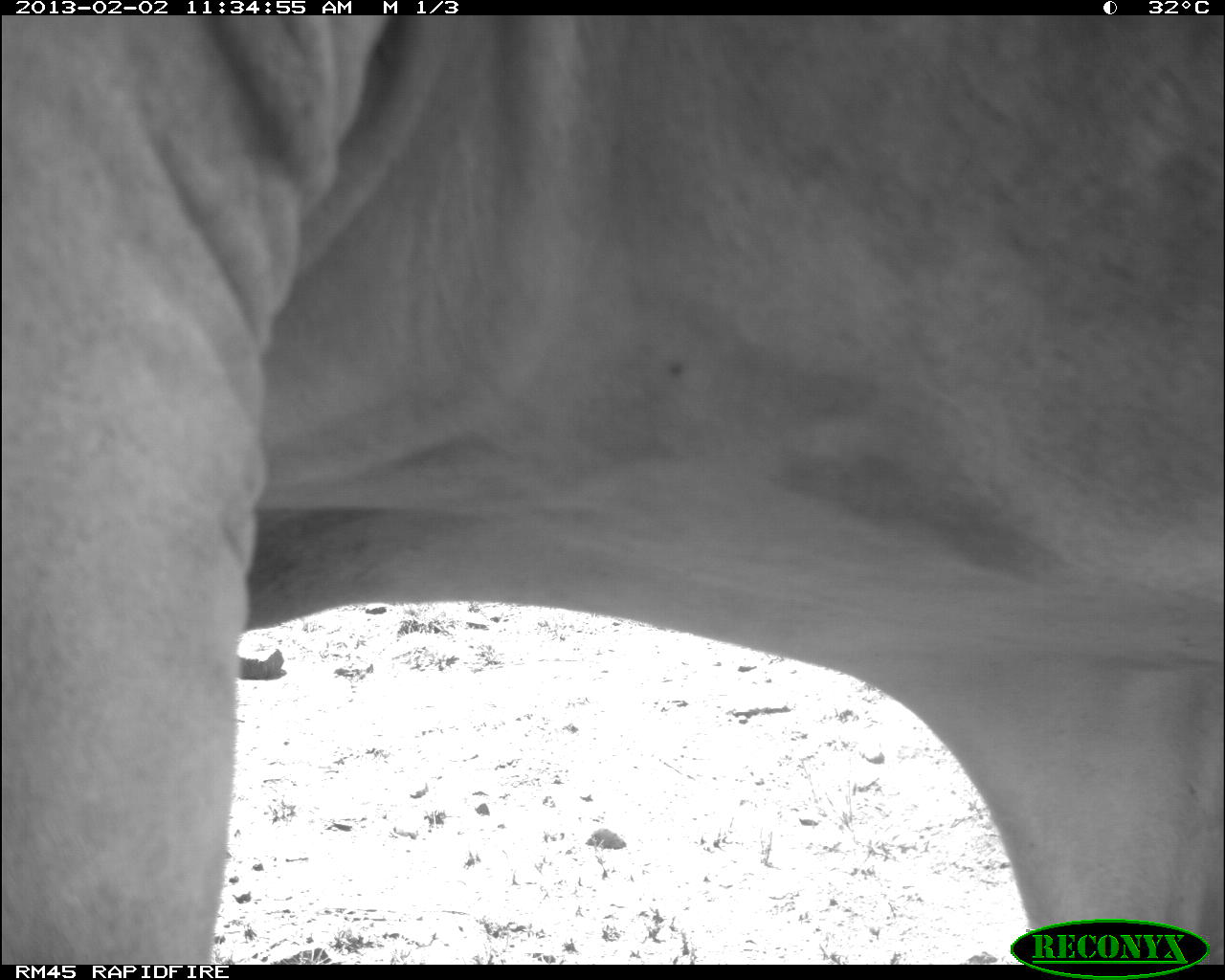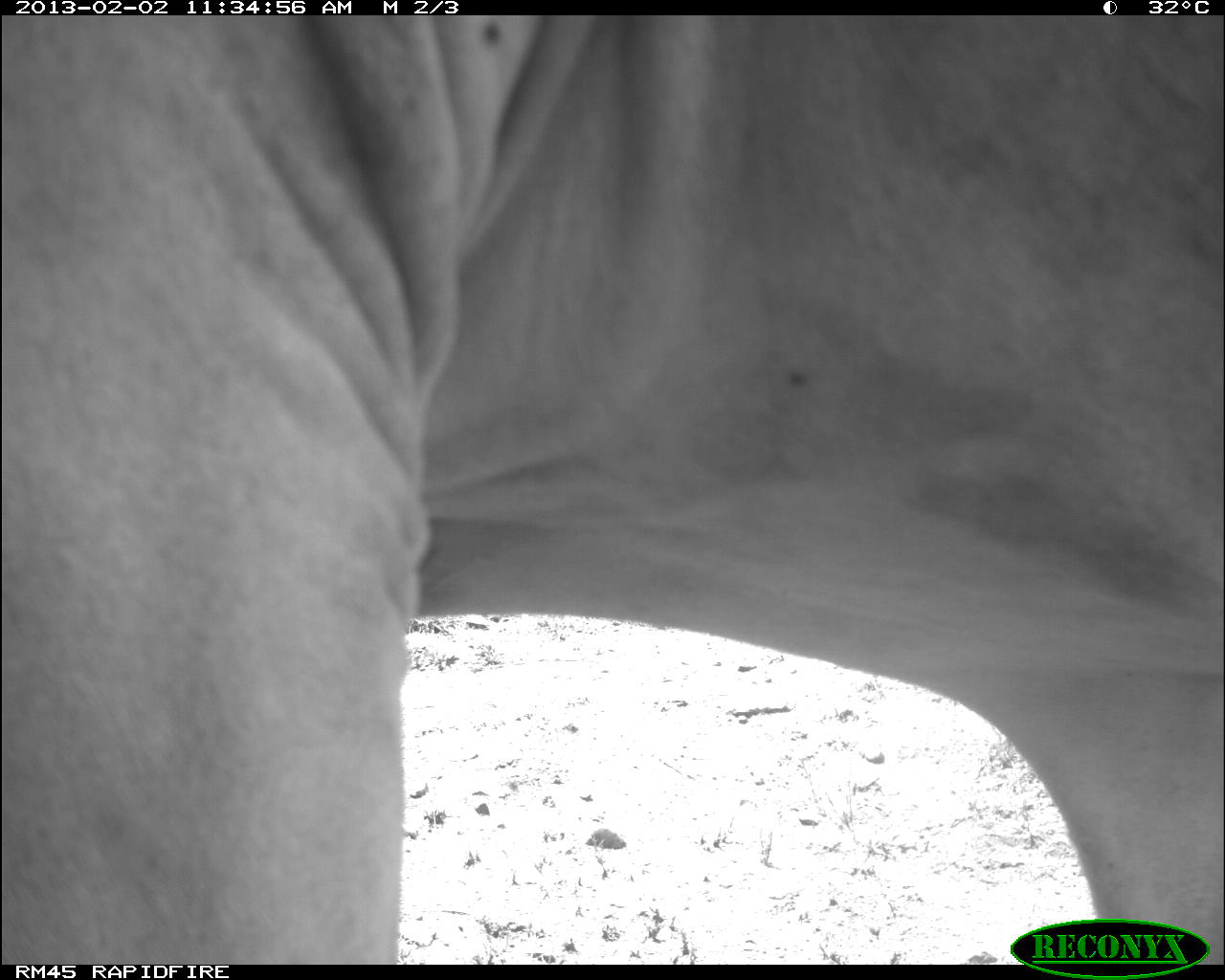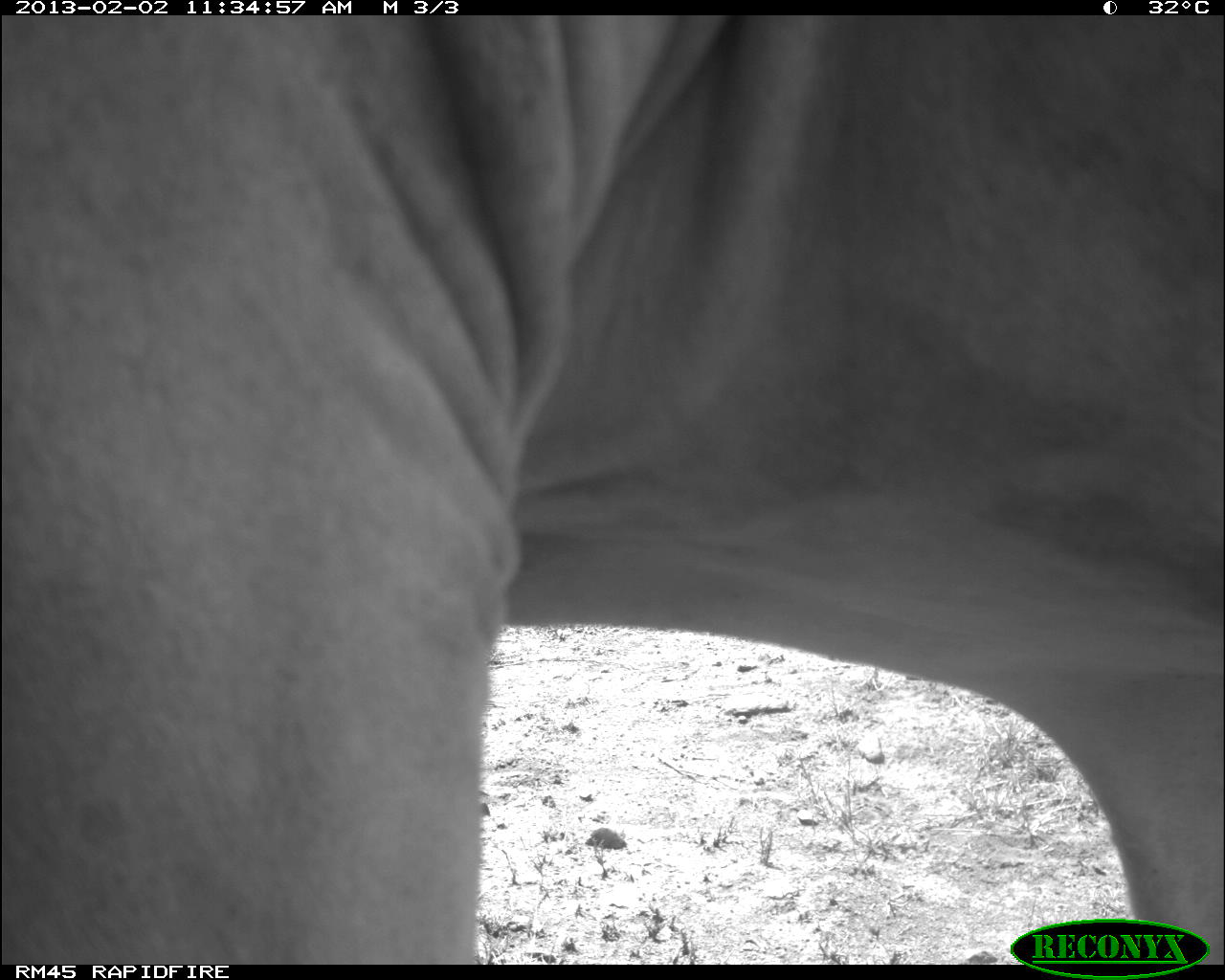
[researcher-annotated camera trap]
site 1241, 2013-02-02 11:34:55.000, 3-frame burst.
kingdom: Animalia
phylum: Chordata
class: Mammalia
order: Artiodactyla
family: Bovidae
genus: Bos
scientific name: Bos taurus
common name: domestic cattle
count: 1